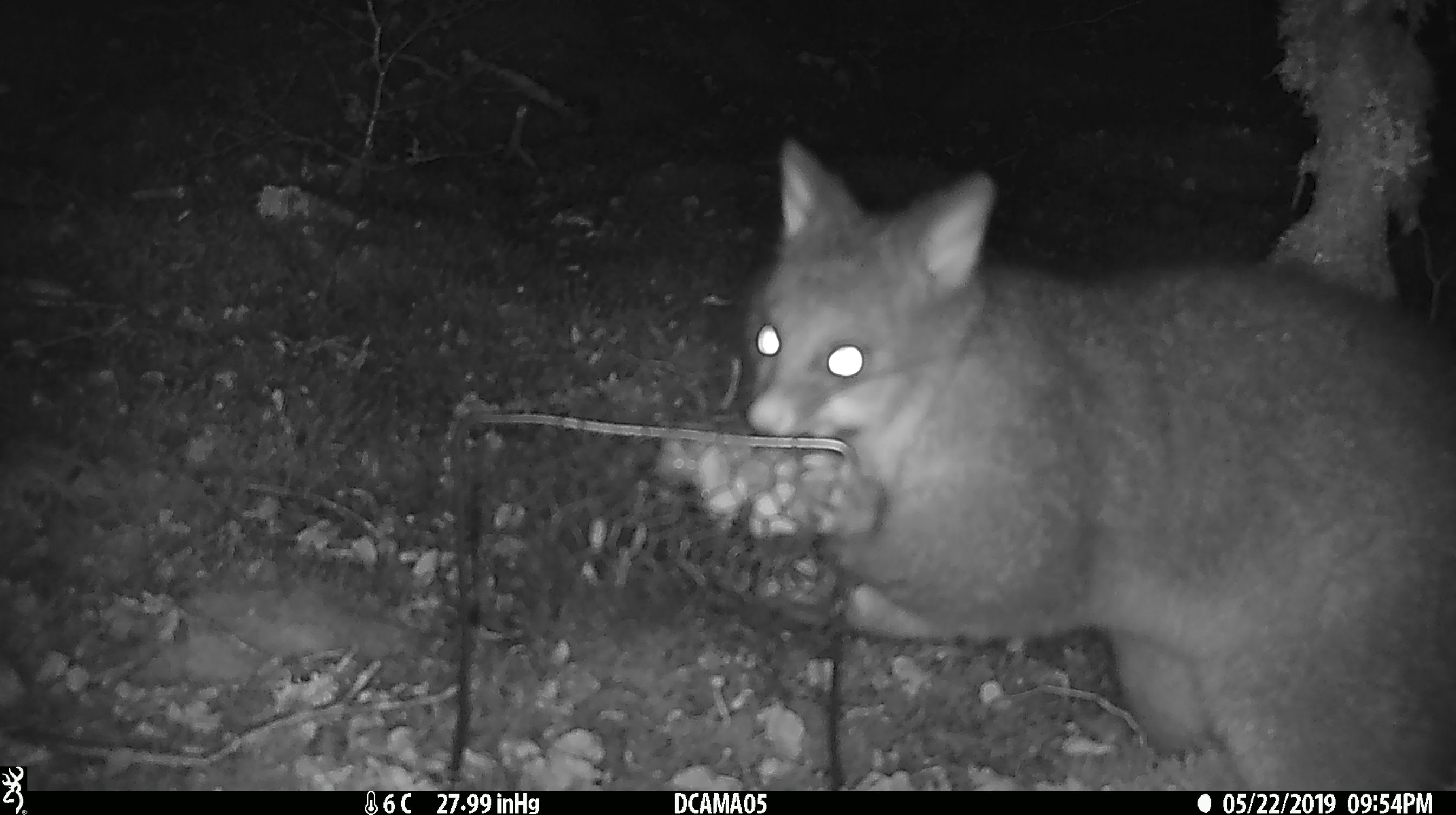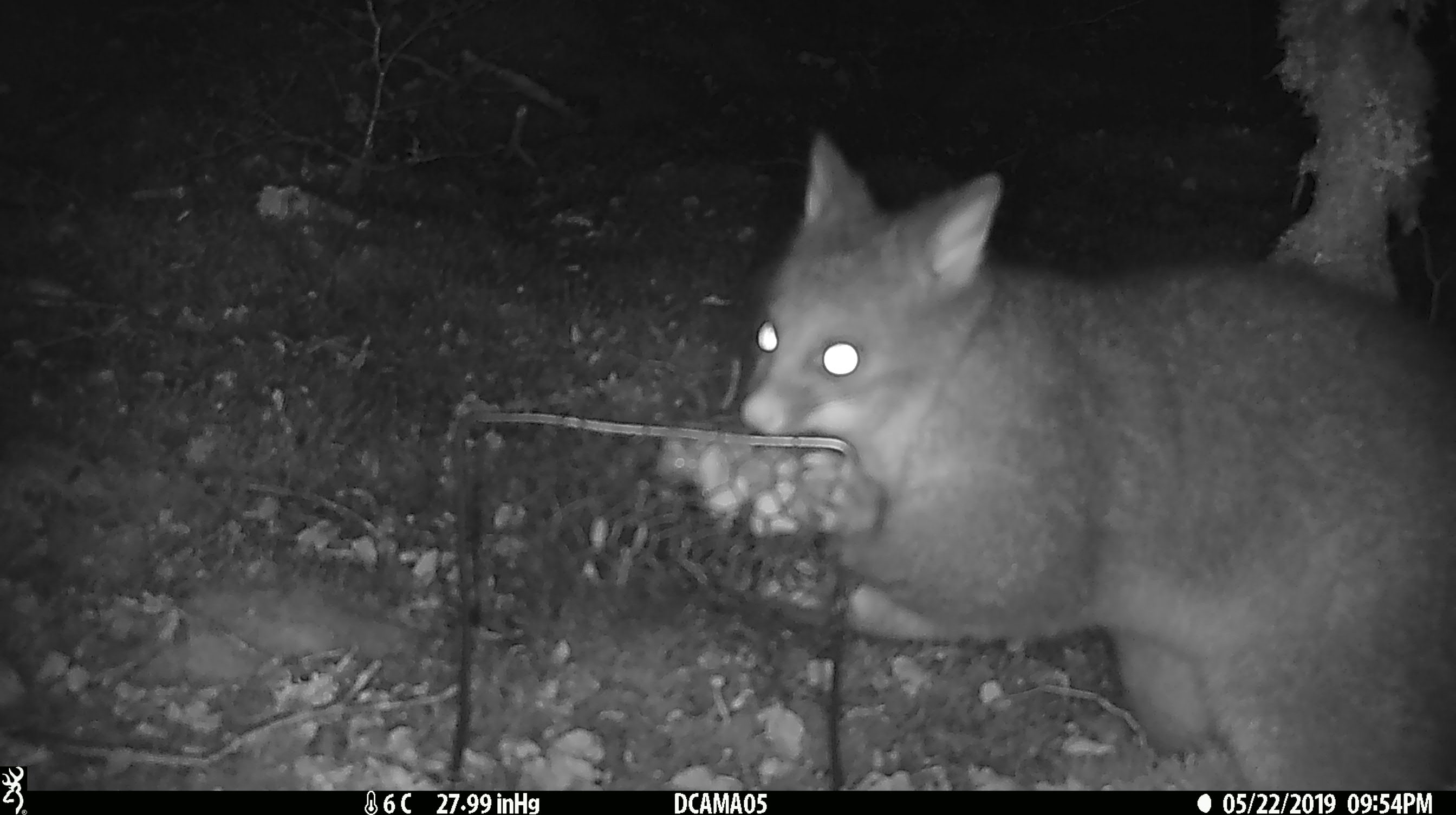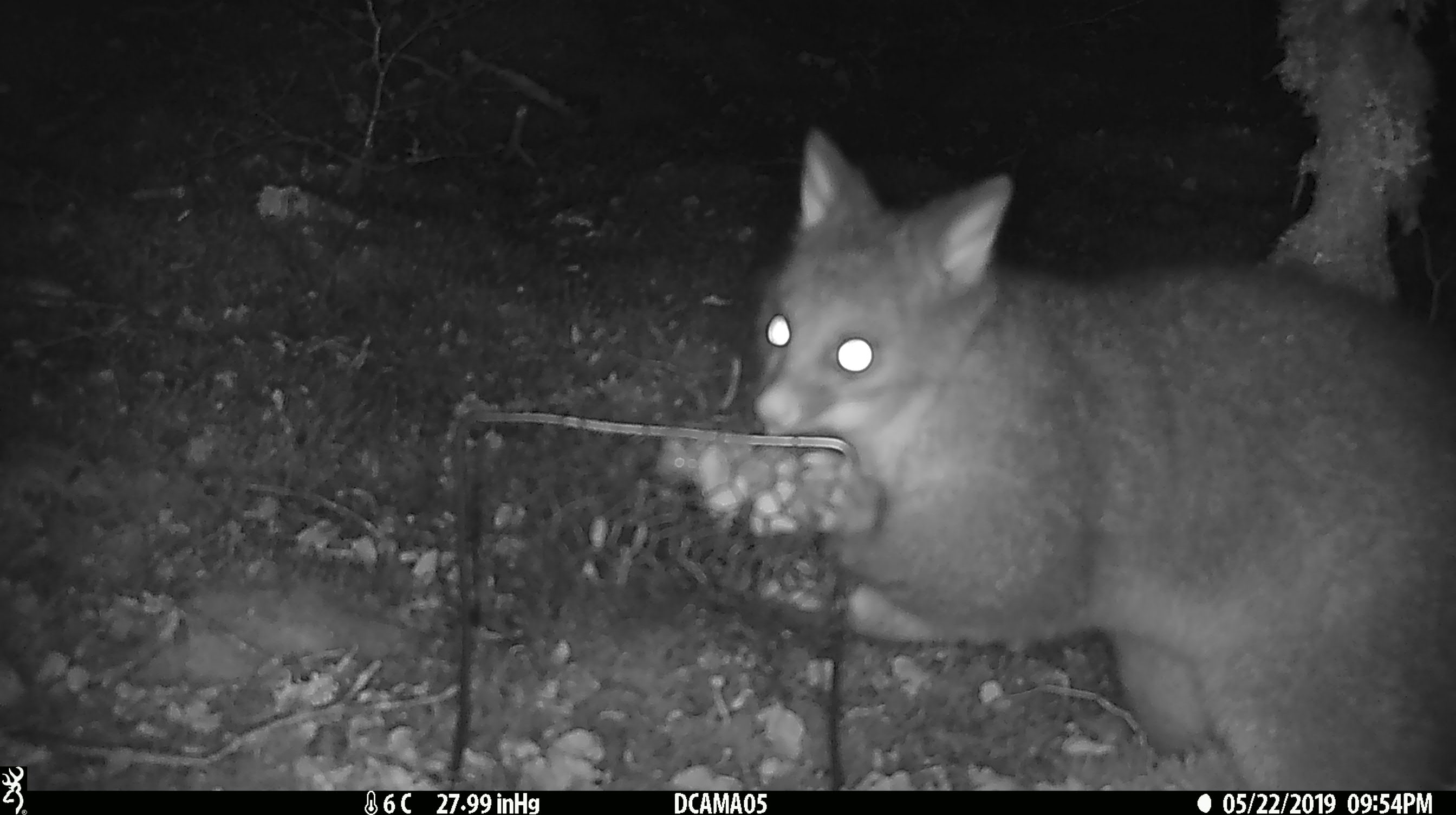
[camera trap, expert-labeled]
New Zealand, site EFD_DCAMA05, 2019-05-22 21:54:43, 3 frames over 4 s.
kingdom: Animalia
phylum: Chordata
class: Mammalia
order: Diprotodontia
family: Phalangeridae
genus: Trichosurus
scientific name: Trichosurus vulpecula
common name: common brushtail possum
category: possum